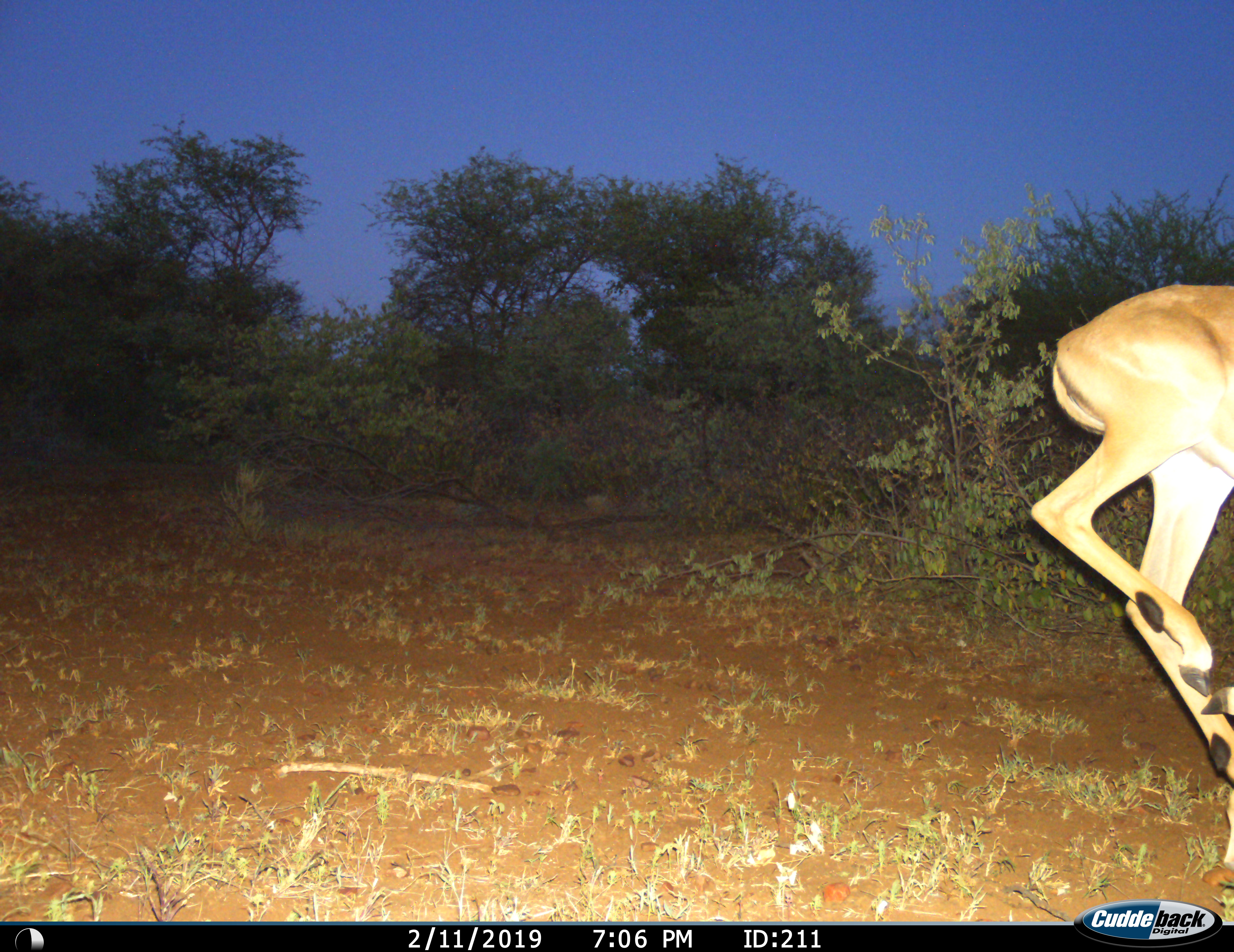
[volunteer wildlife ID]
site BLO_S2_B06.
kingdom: Animalia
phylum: Chordata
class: Mammalia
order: Artiodactyla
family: Bovidae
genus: Aepyceros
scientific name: Aepyceros melampus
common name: impala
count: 1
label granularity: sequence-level